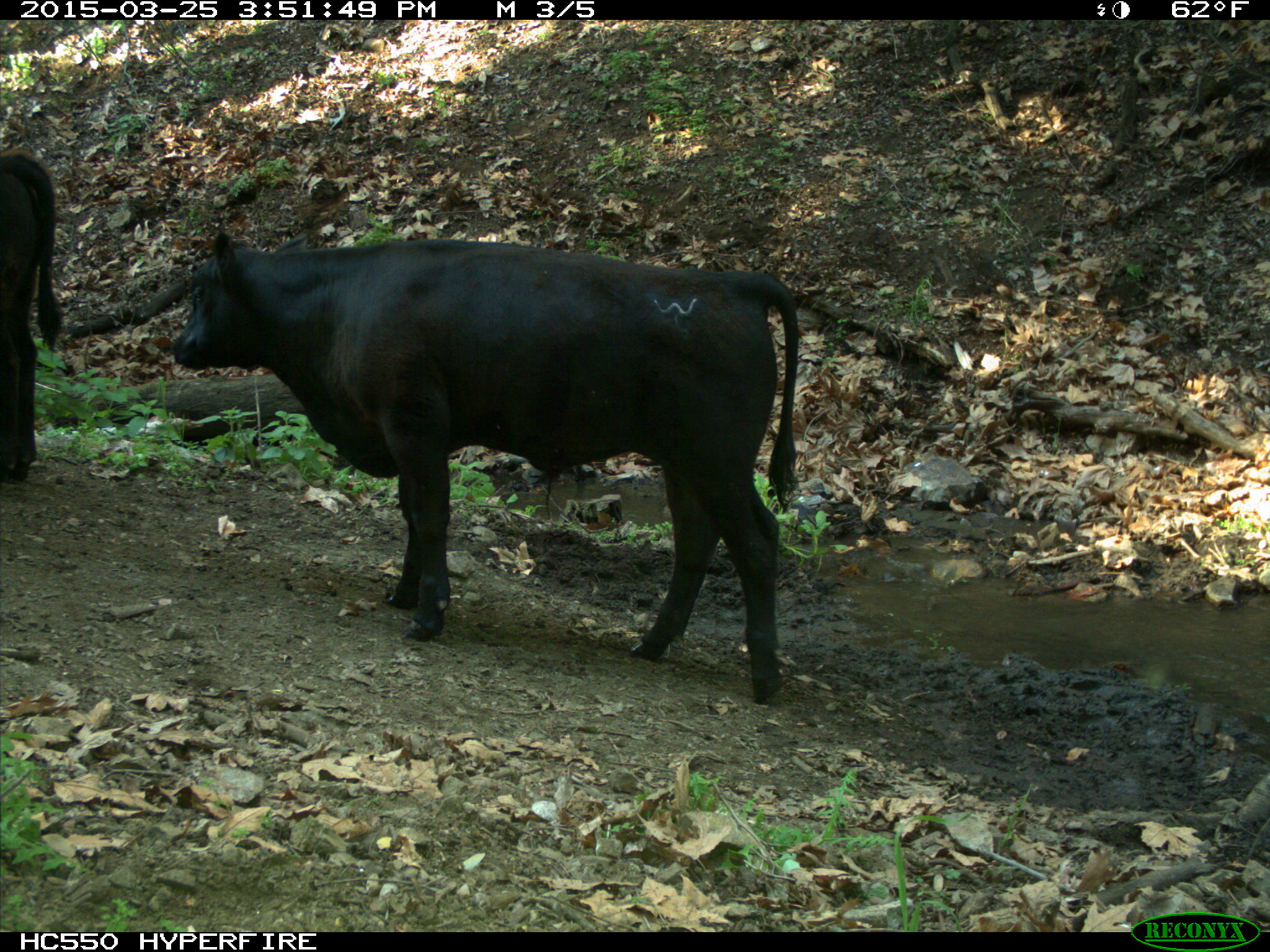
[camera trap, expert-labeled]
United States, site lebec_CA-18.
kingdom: Animalia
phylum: Chordata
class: Mammalia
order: Artiodactyla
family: Bovidae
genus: Bos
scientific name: Bos taurus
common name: domestic cow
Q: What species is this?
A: Bos taurus (domestic cow).